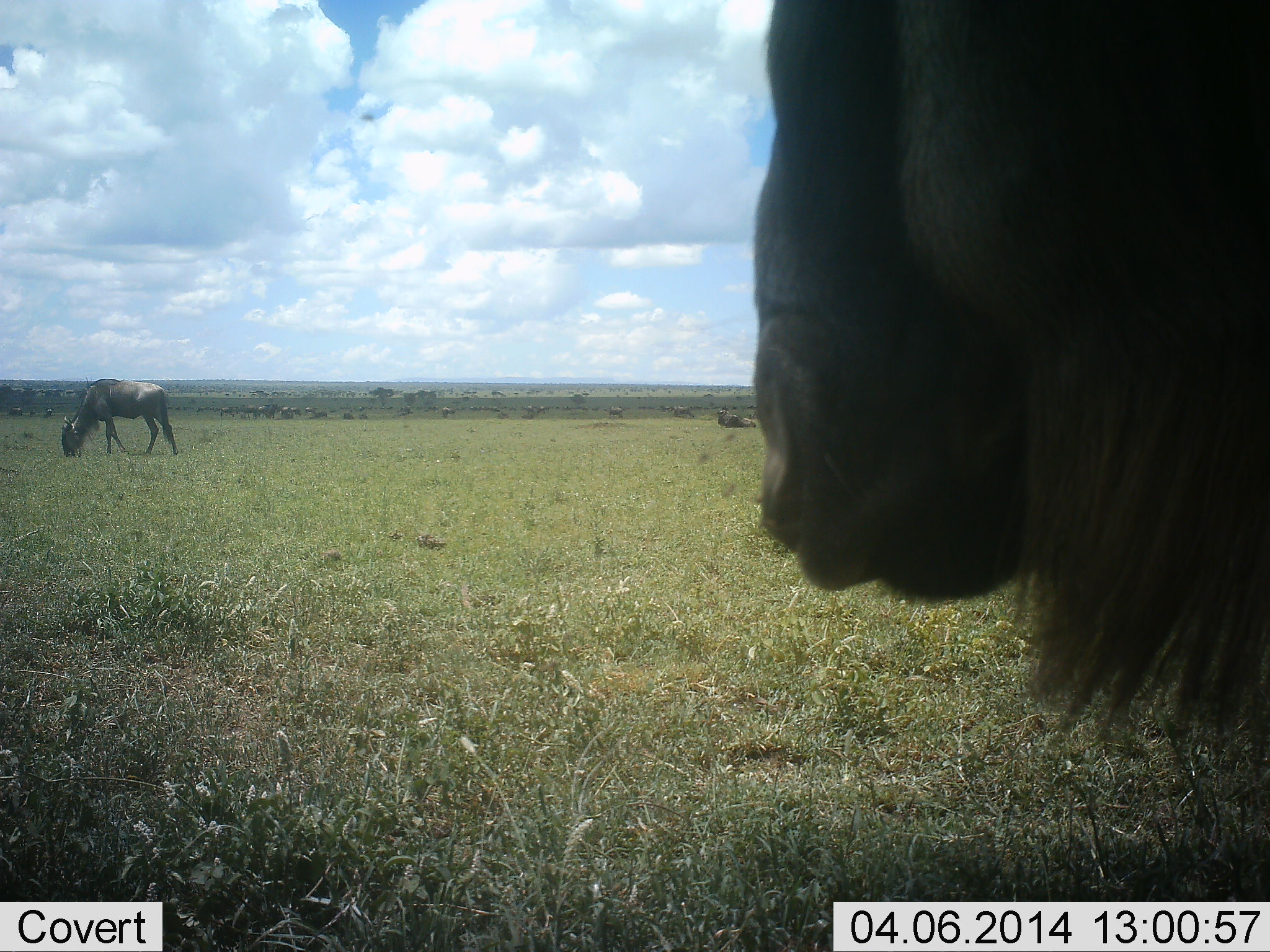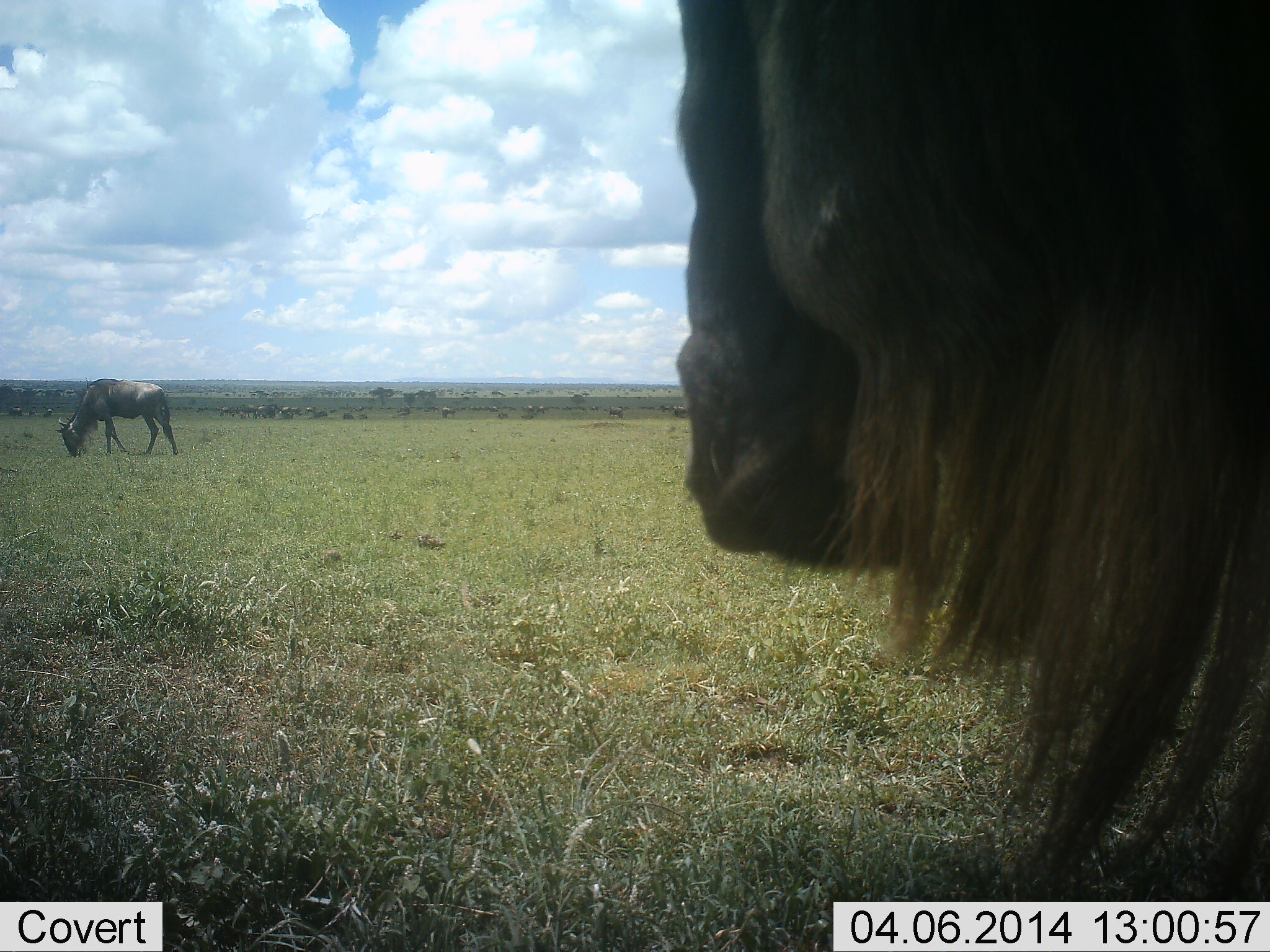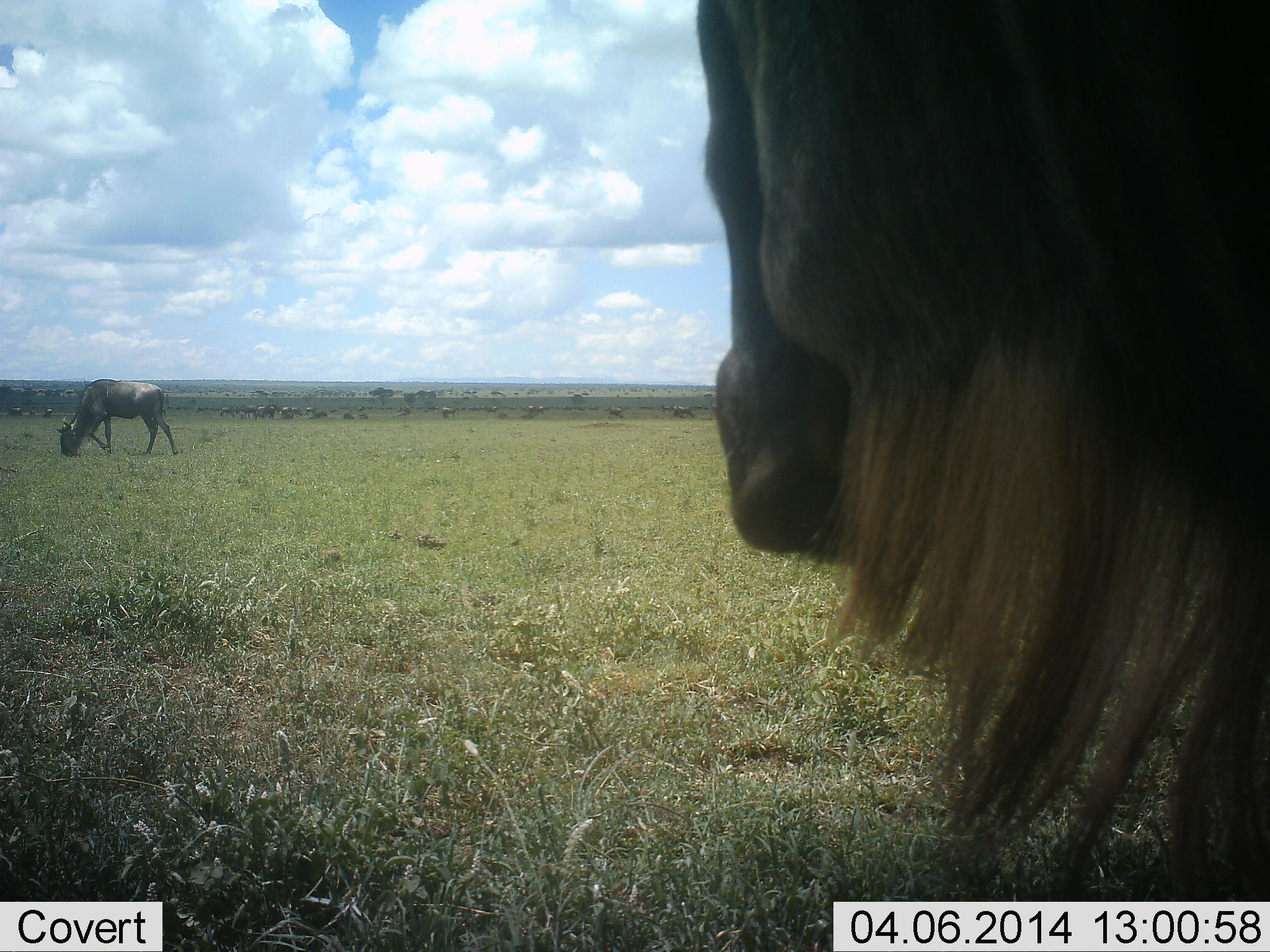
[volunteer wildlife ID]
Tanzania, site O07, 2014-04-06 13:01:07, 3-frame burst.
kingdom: Animalia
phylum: Chordata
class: Mammalia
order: Artiodactyla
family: Bovidae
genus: Connochaetes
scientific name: Connochaetes taurinus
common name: blue wildebeest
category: wildebeest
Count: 2.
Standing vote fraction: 100%.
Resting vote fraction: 10%.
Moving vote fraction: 20%.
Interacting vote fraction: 0%.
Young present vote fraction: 0%.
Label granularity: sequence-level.